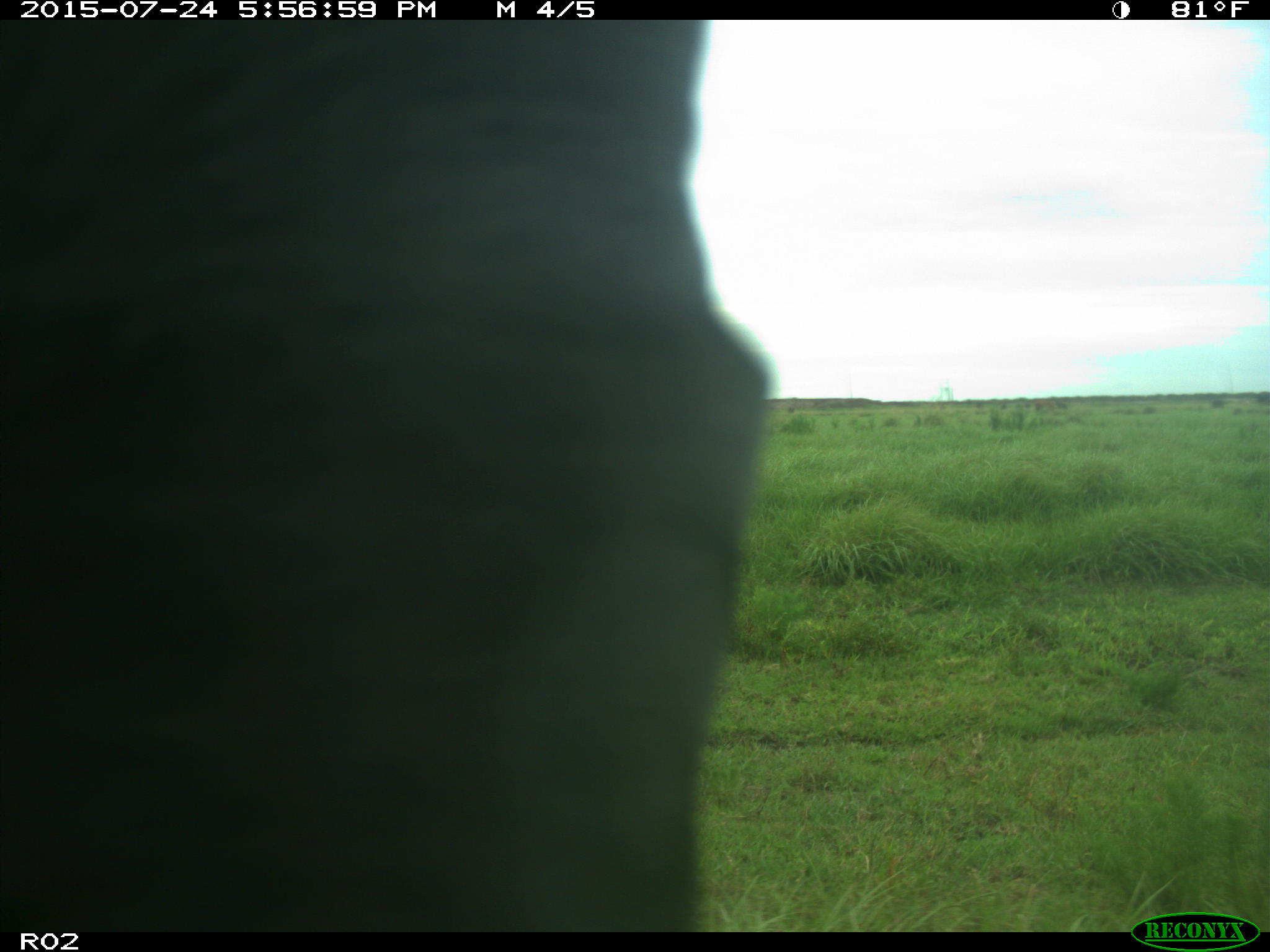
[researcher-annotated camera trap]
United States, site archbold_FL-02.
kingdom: Animalia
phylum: Chordata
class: Mammalia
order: Artiodactyla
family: Bovidae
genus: Bos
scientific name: Bos taurus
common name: domestic cow